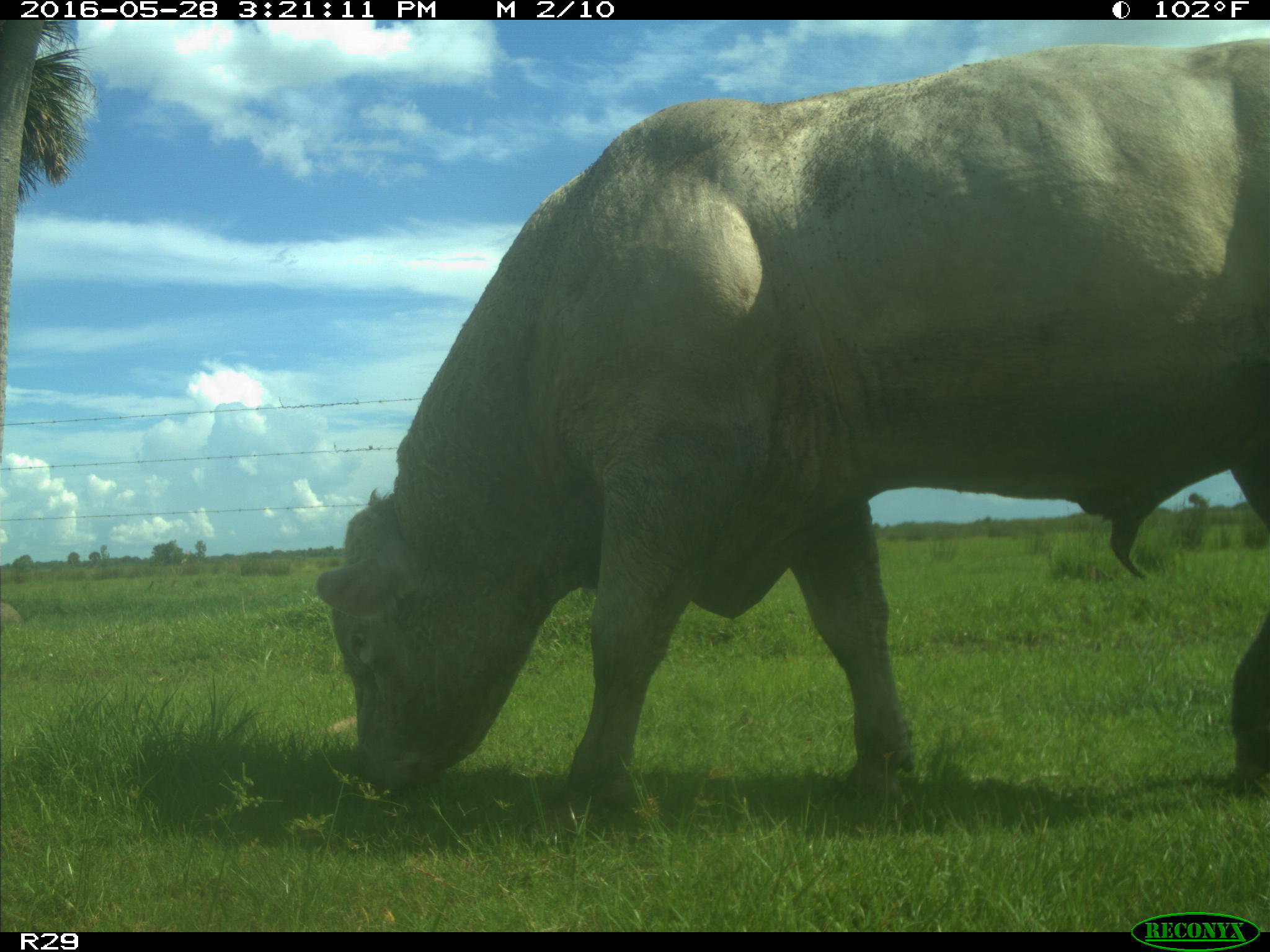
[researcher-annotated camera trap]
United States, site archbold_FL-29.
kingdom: Animalia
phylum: Chordata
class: Mammalia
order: Artiodactyla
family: Bovidae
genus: Bos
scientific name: Bos taurus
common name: domestic cow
Bos taurus (domestic cow).